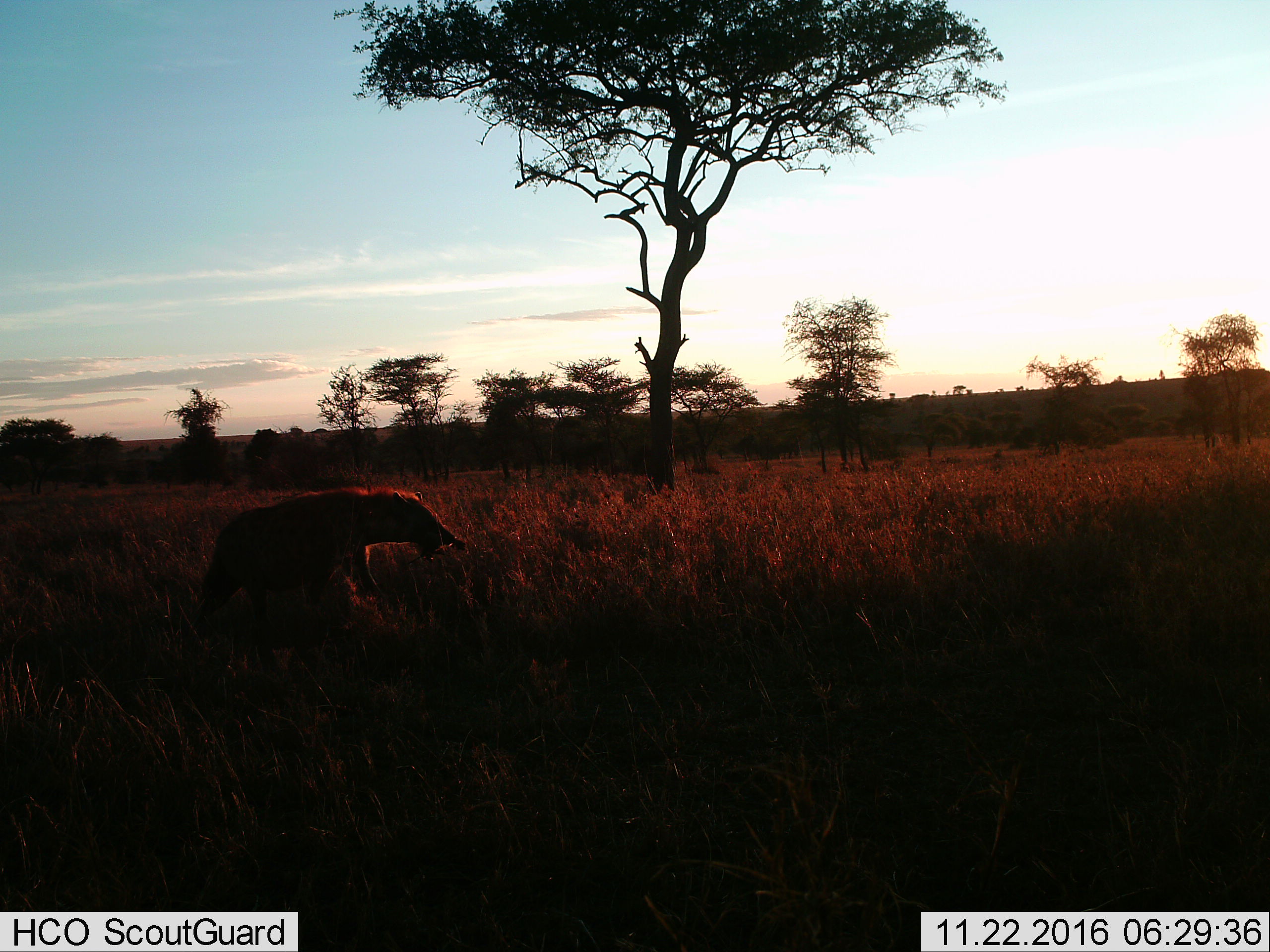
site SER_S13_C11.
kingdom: Animalia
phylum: Chordata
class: Mammalia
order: Carnivora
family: Hyaenidae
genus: Crocuta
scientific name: Crocuta crocuta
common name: spotted hyena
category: hyenaspotted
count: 1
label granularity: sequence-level